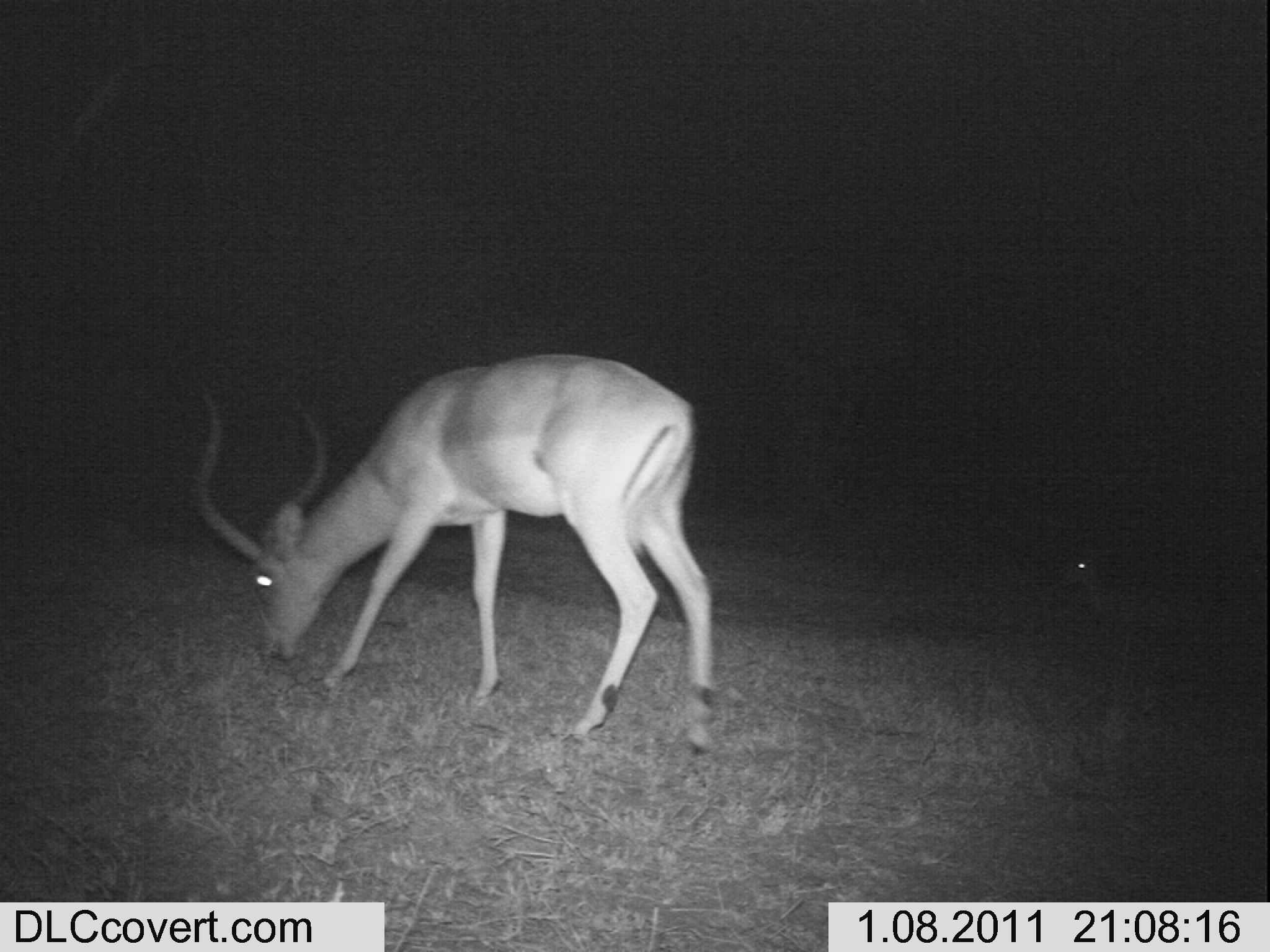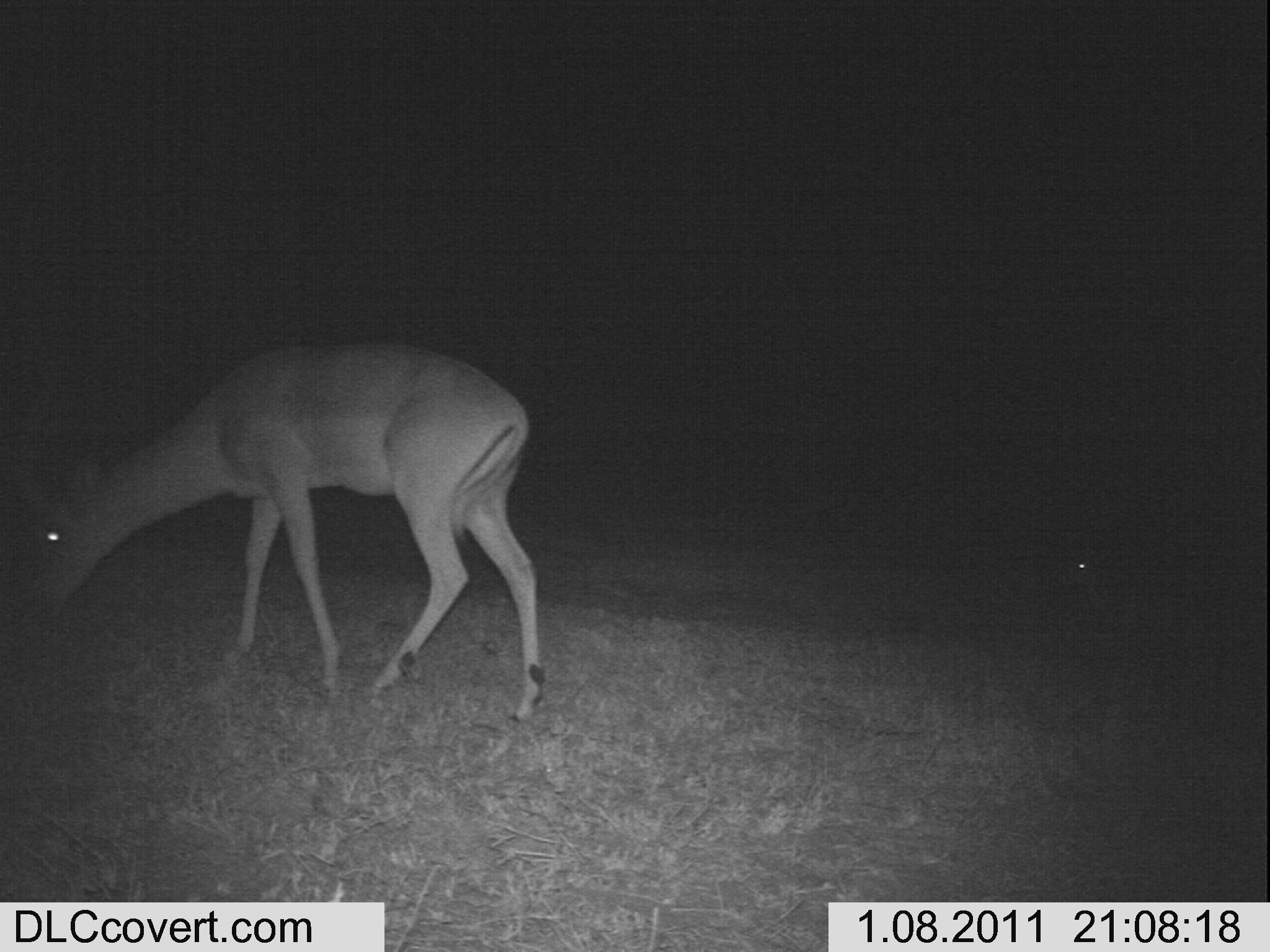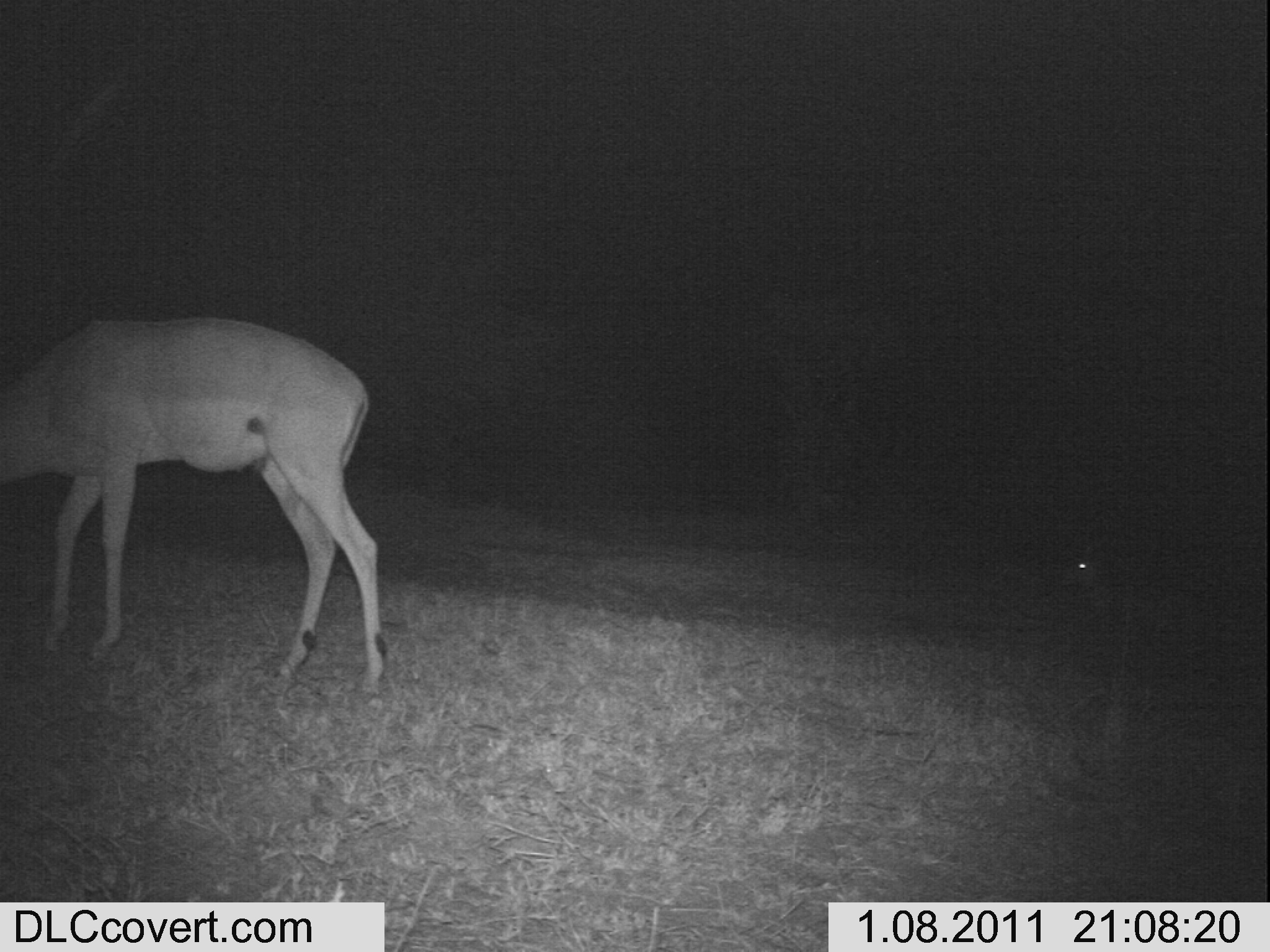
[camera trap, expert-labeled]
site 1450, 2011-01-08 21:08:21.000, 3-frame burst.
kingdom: Animalia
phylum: Chordata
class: Mammalia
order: Artiodactyla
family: Bovidae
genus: Aepyceros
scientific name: Aepyceros melampus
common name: impala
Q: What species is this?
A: Aepyceros melampus (impala).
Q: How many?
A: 2.